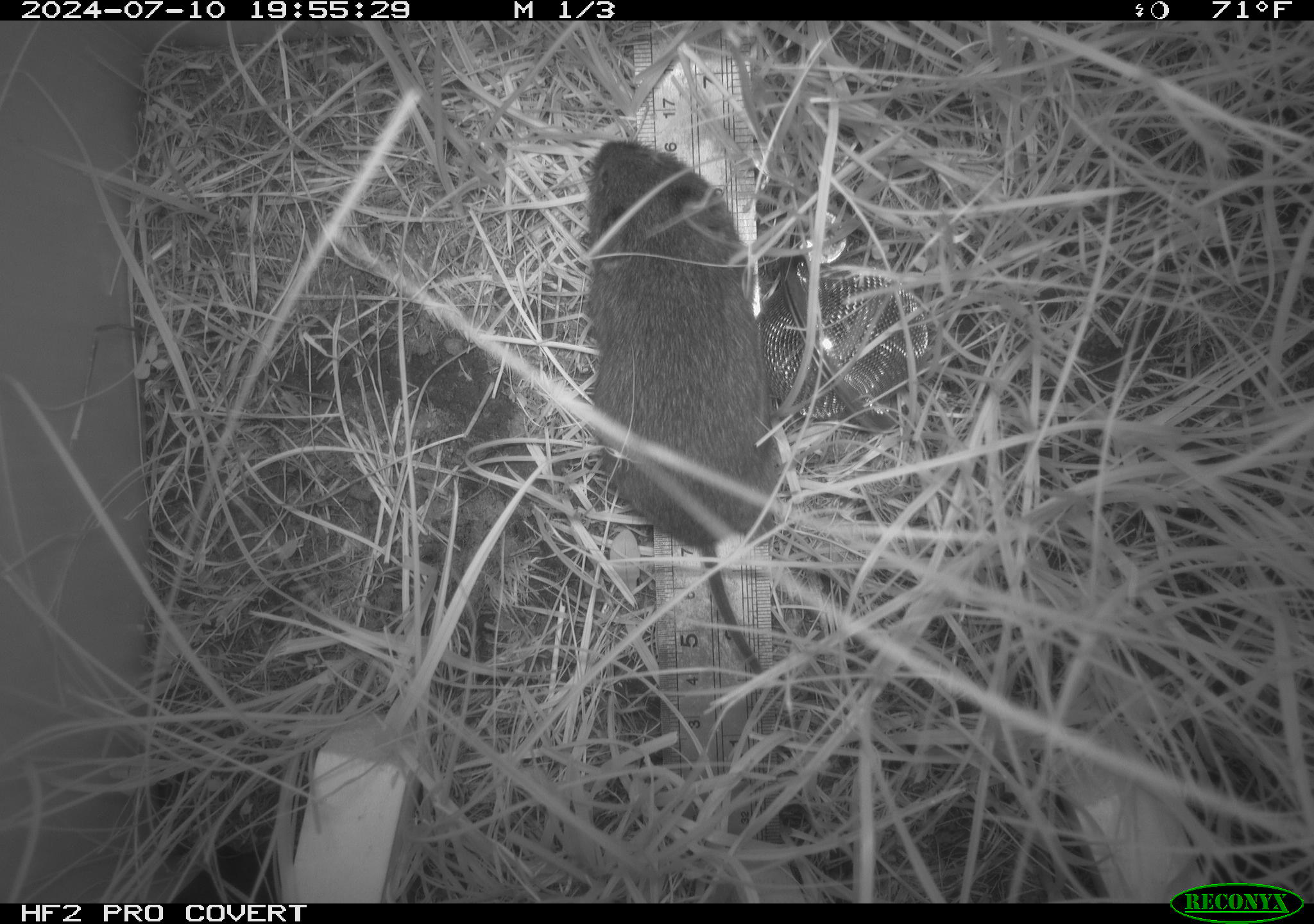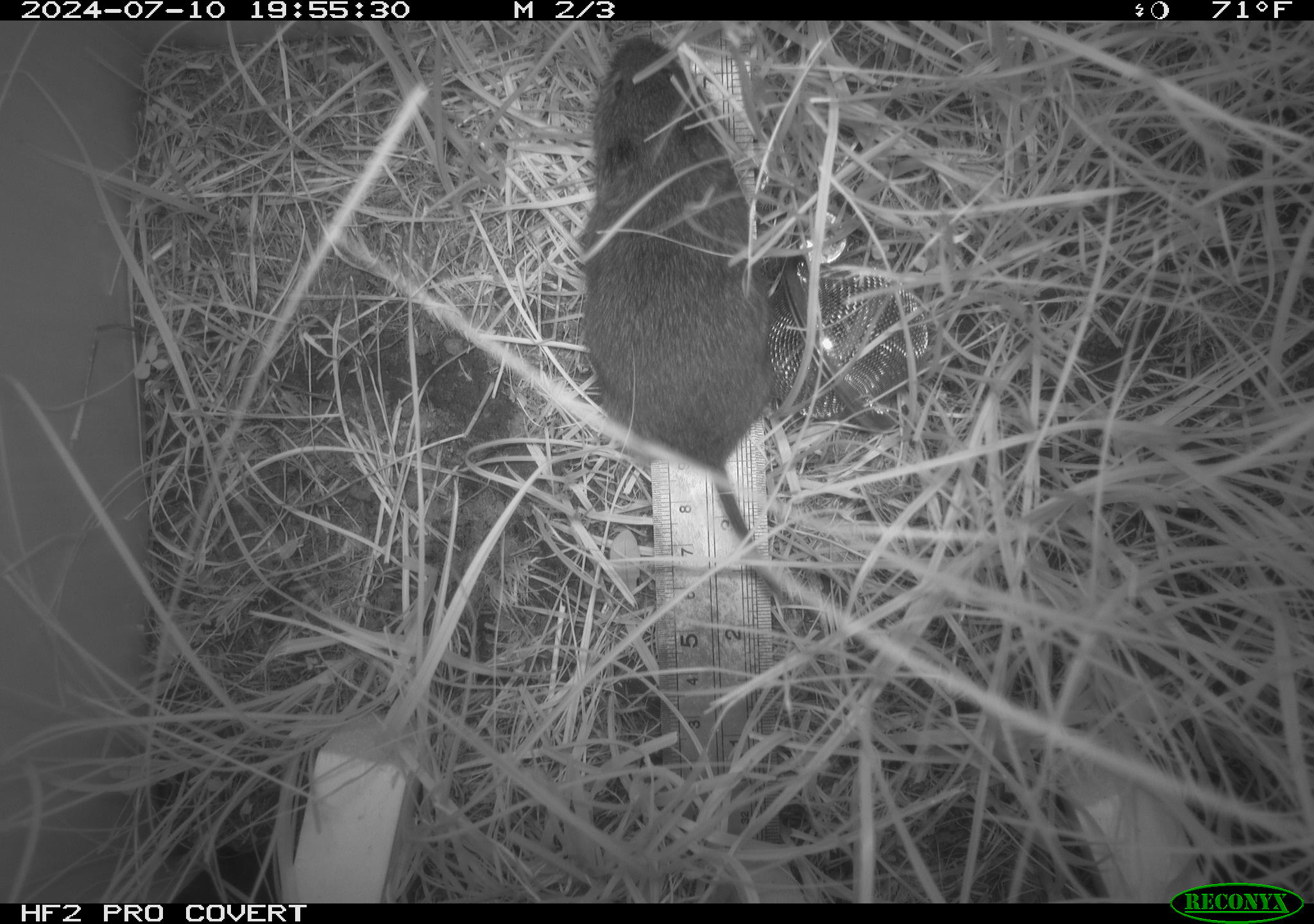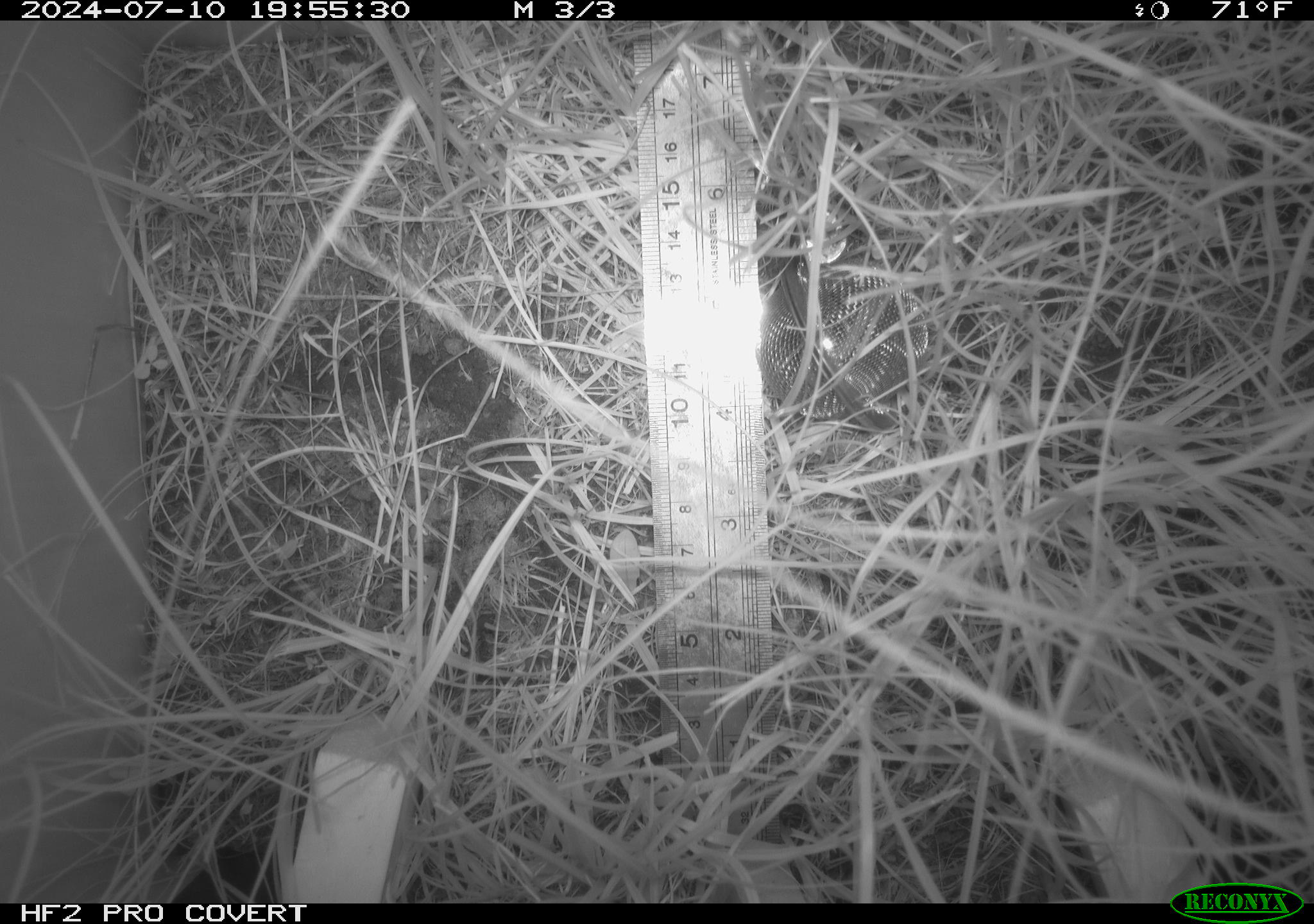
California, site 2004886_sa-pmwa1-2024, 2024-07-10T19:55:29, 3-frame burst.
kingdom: Animalia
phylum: Chordata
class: Mammalia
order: Rodentia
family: Cricetidae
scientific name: Arvicolinae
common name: voles, lemmings, and muskrats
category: arvicolinae subfamily